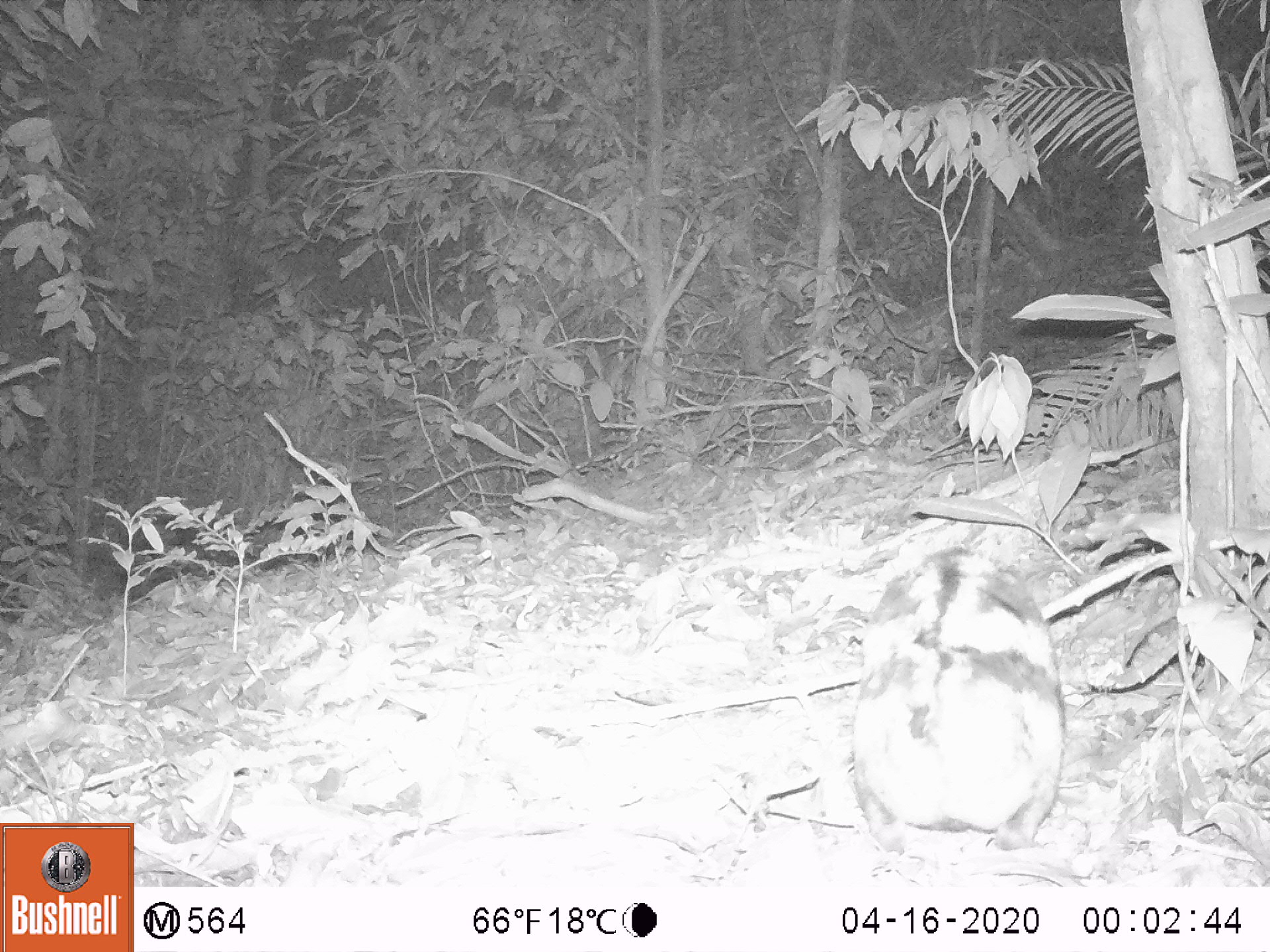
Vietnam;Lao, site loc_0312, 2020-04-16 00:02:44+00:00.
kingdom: Animalia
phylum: Chordata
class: Mammalia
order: Lagomorpha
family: Leporidae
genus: Nesolagus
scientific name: Nesolagus timminsi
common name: annamite striped rabbit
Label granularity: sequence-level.